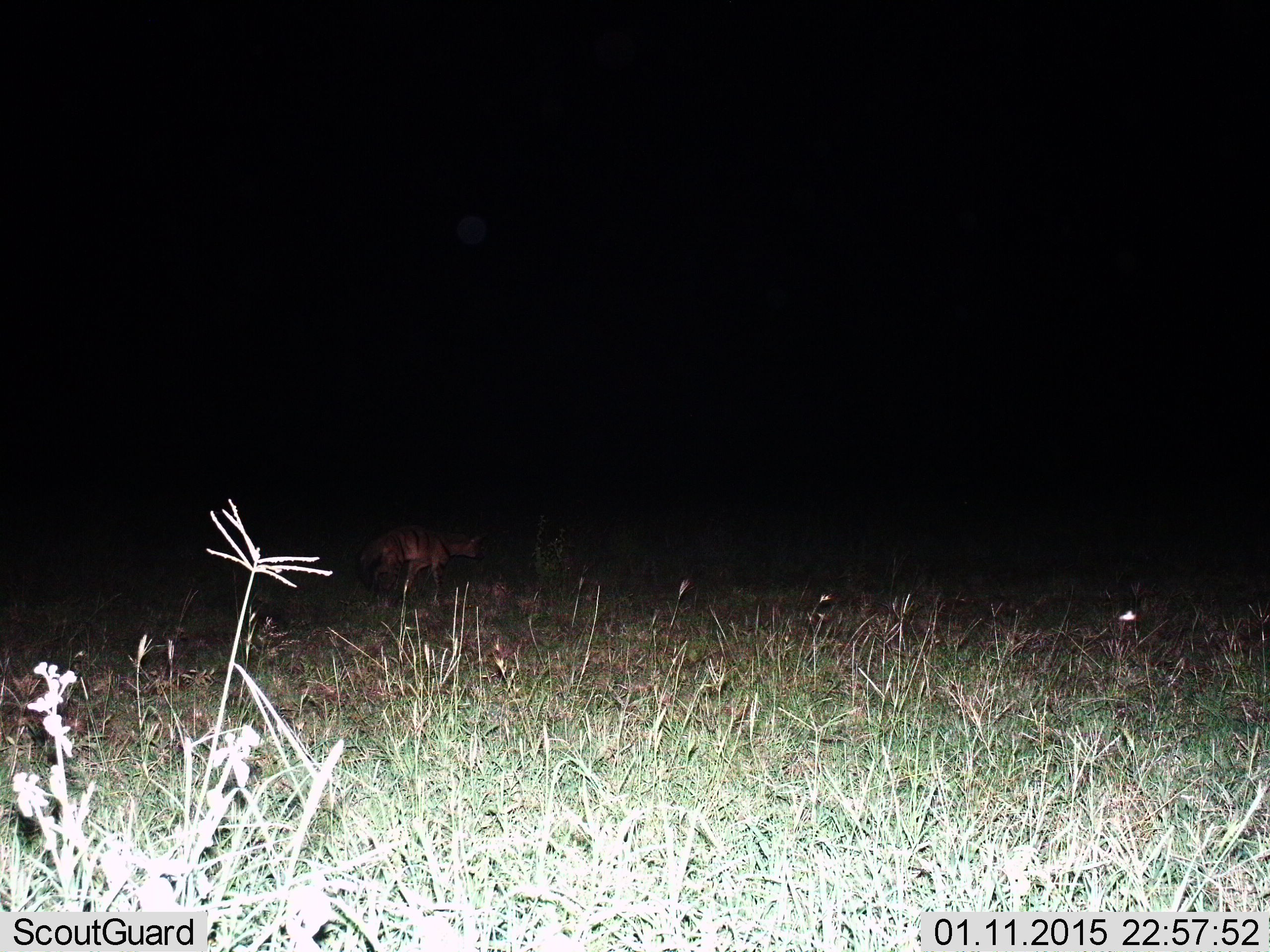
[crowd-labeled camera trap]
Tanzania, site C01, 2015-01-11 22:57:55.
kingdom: Animalia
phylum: Chordata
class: Mammalia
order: Carnivora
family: Hyaenidae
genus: Hyaena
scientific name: Hyaena hyaena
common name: striped hyena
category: hyenastriped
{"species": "hyenastriped (striped hyena) (Hyaena hyaena)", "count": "1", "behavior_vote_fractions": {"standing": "75%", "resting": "0%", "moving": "25%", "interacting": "0%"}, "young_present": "0%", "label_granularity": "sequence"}